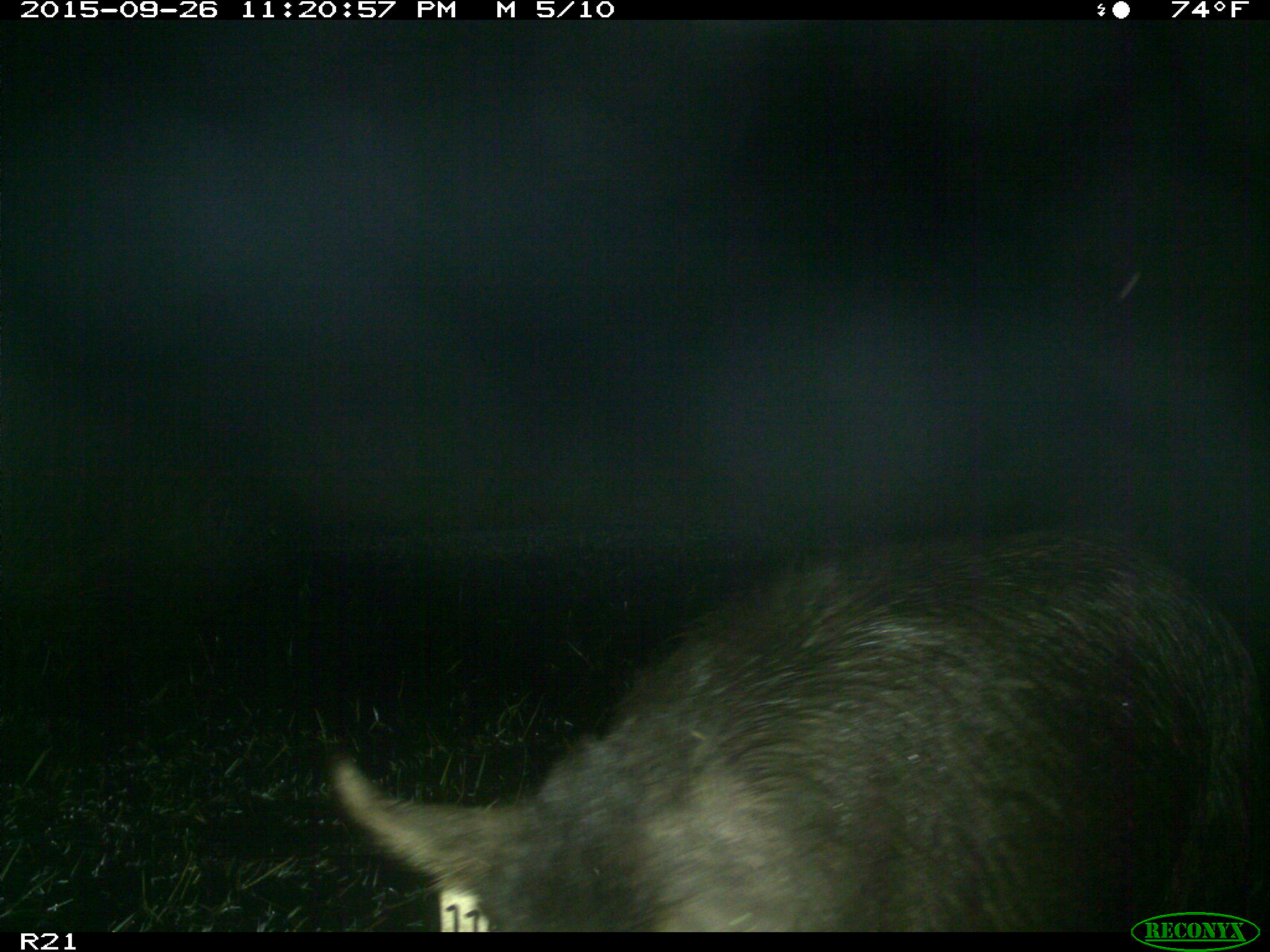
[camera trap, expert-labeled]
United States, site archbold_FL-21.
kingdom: Animalia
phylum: Chordata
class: Mammalia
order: Artiodactyla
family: Suidae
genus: Sus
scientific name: Sus scrofa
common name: wild boar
Sus scrofa (wild boar).